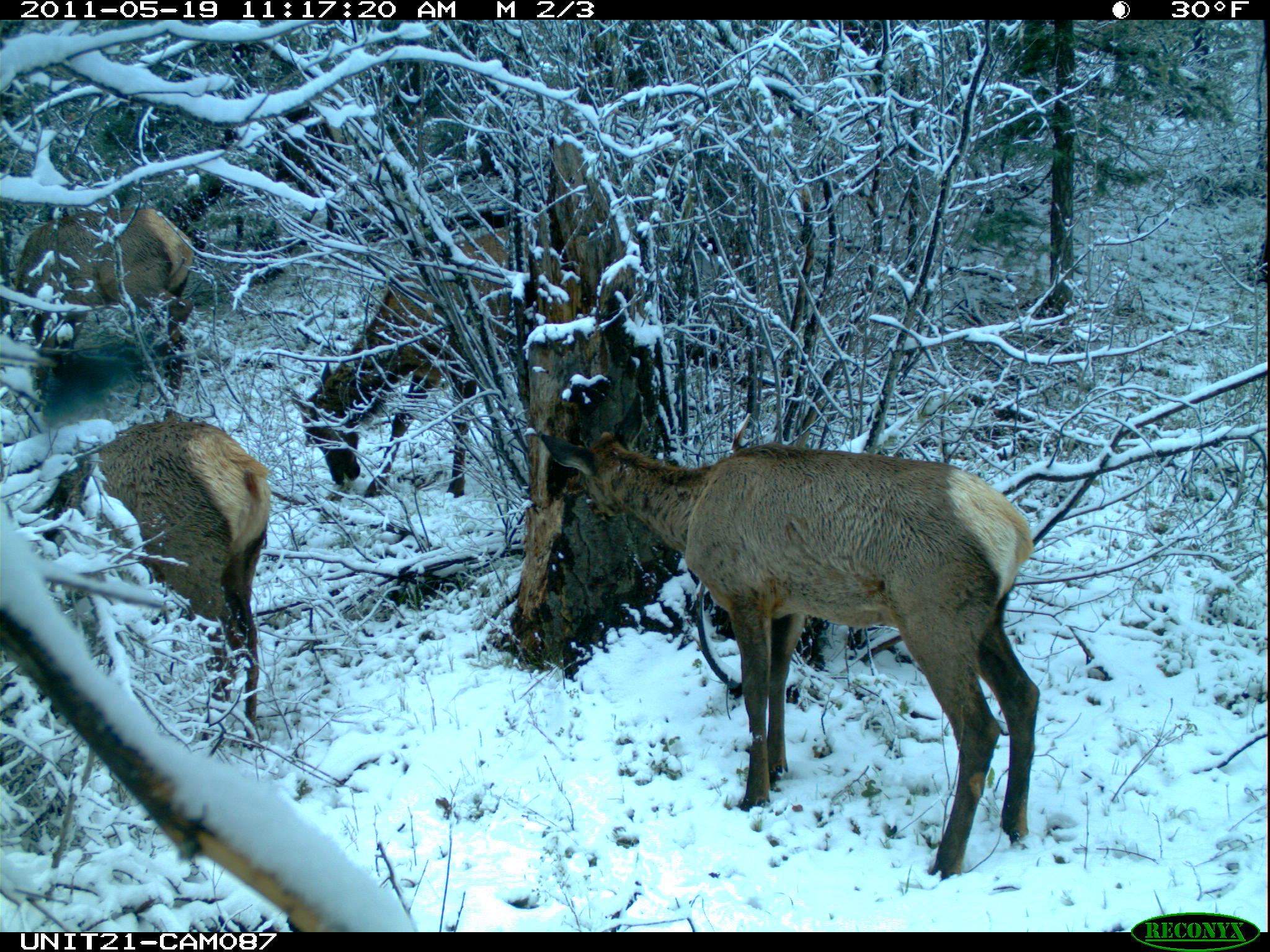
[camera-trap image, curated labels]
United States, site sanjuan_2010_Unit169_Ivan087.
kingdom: Animalia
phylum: Chordata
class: Mammalia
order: Artiodactyla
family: Cervidae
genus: Cervus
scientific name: Cervus elaphus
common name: red deer